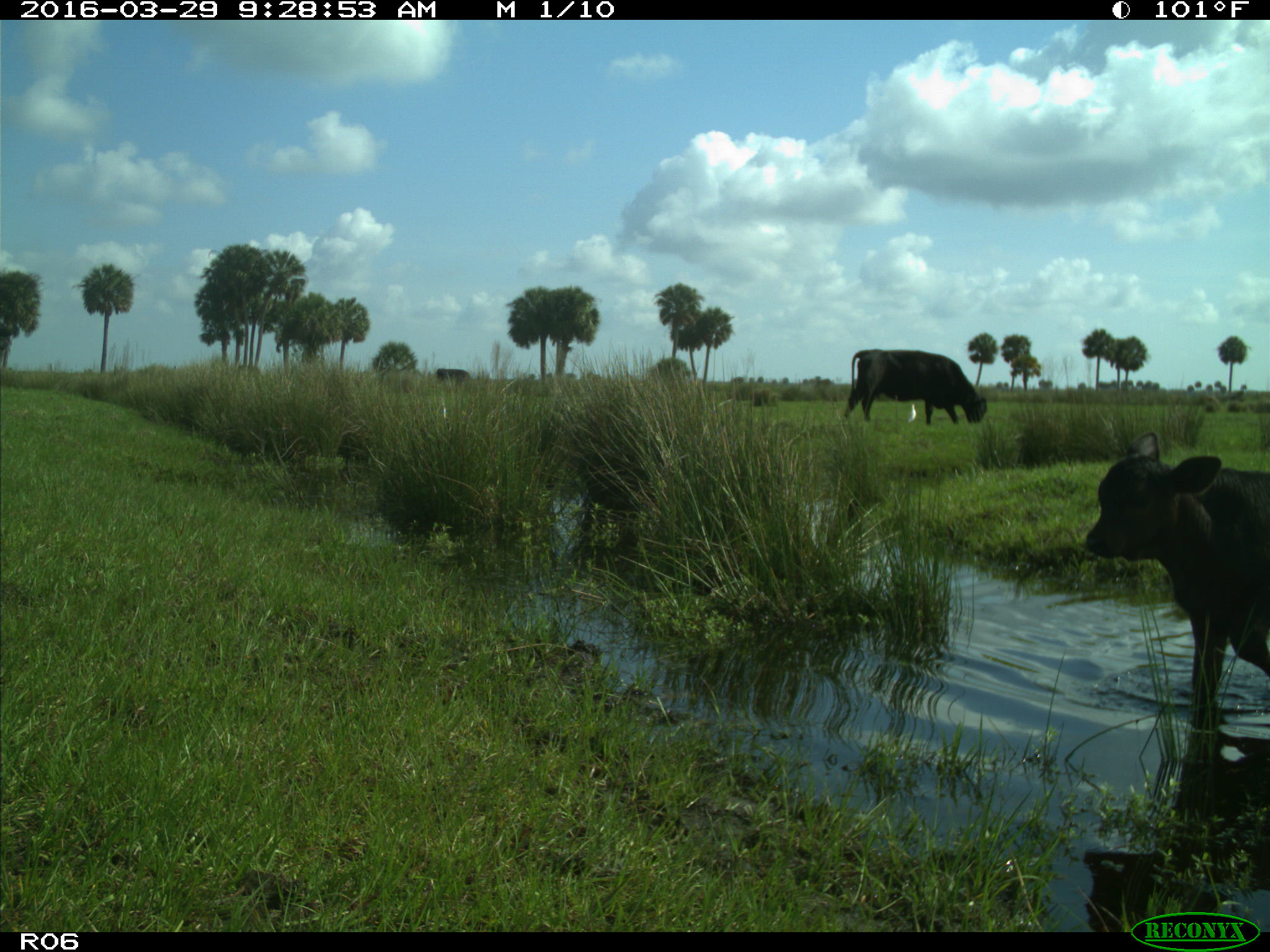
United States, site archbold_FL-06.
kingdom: Animalia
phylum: Chordata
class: Mammalia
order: Artiodactyla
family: Bovidae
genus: Bos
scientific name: Bos taurus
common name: domestic cow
Bos taurus (domestic cow).